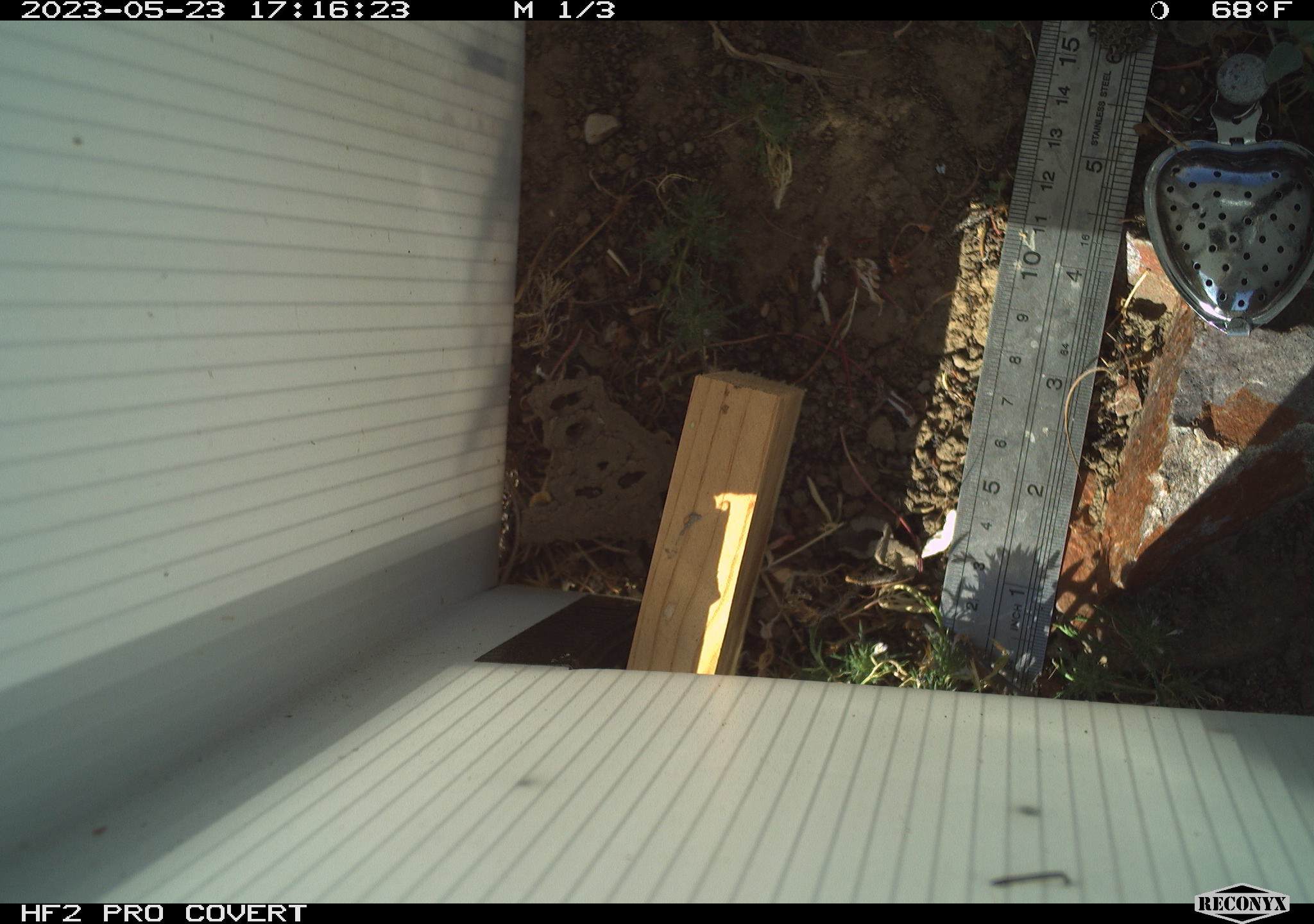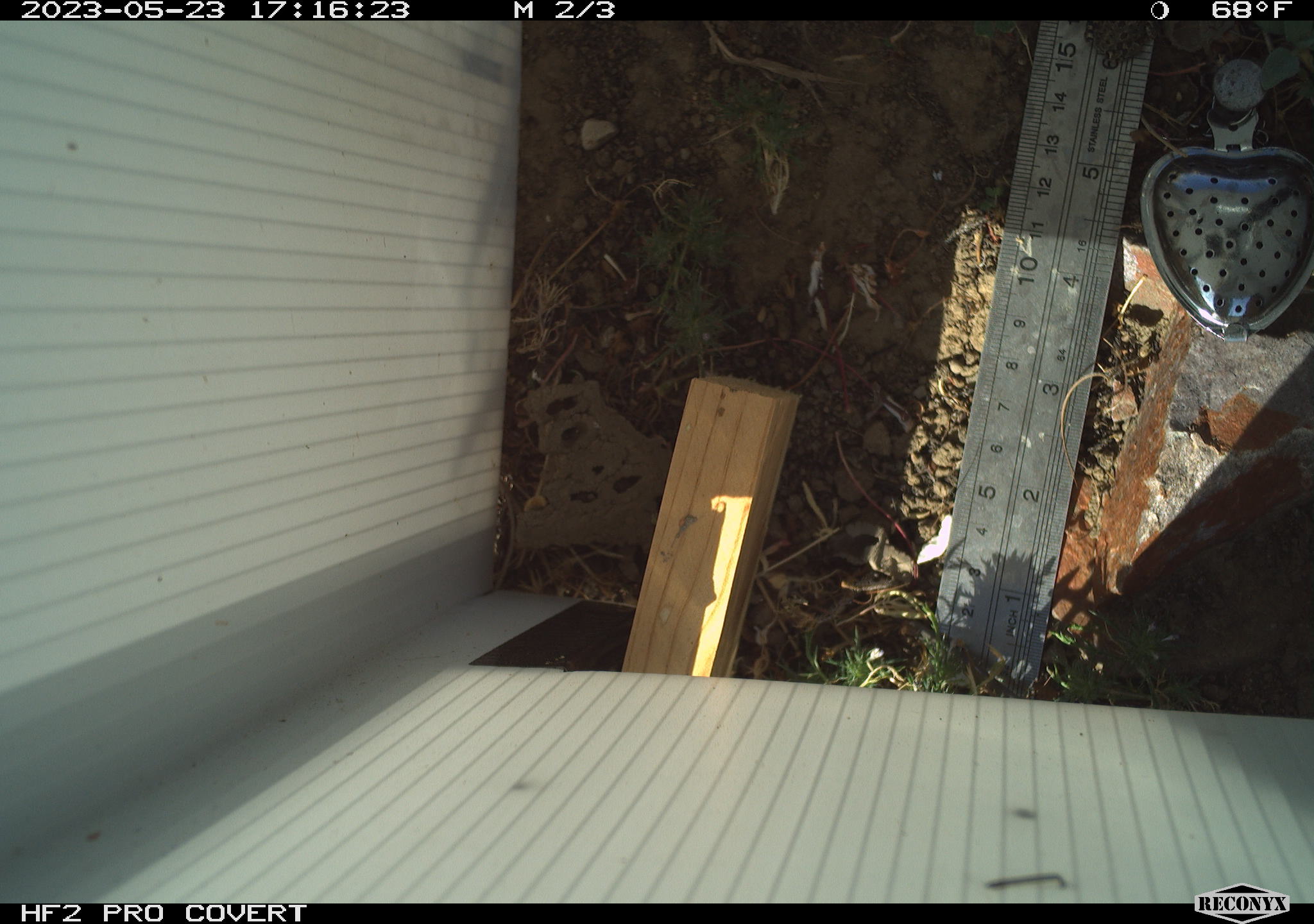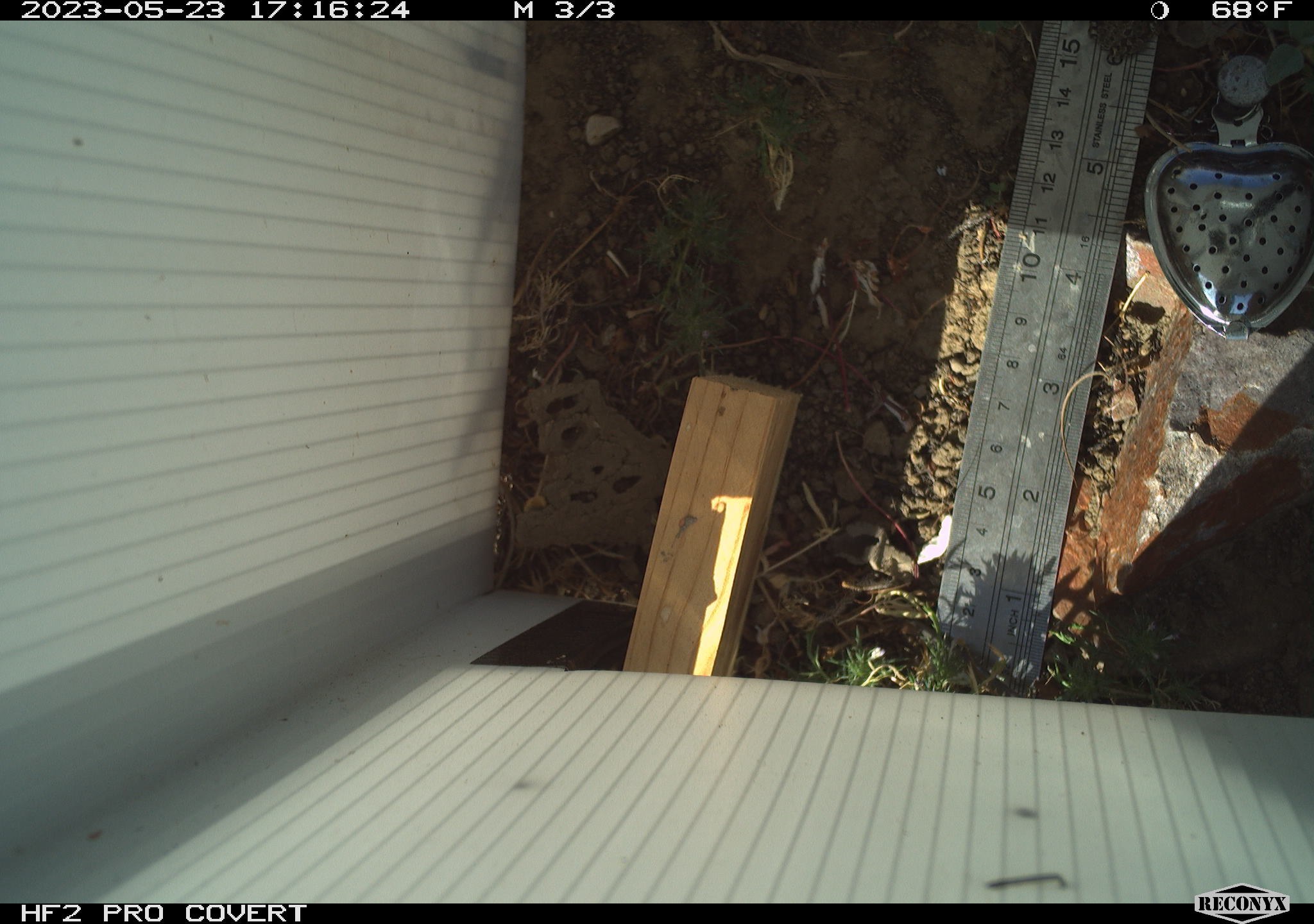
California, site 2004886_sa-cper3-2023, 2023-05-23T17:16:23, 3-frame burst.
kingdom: Animalia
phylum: Chordata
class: Amphibia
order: Anura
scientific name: Anura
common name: frogs